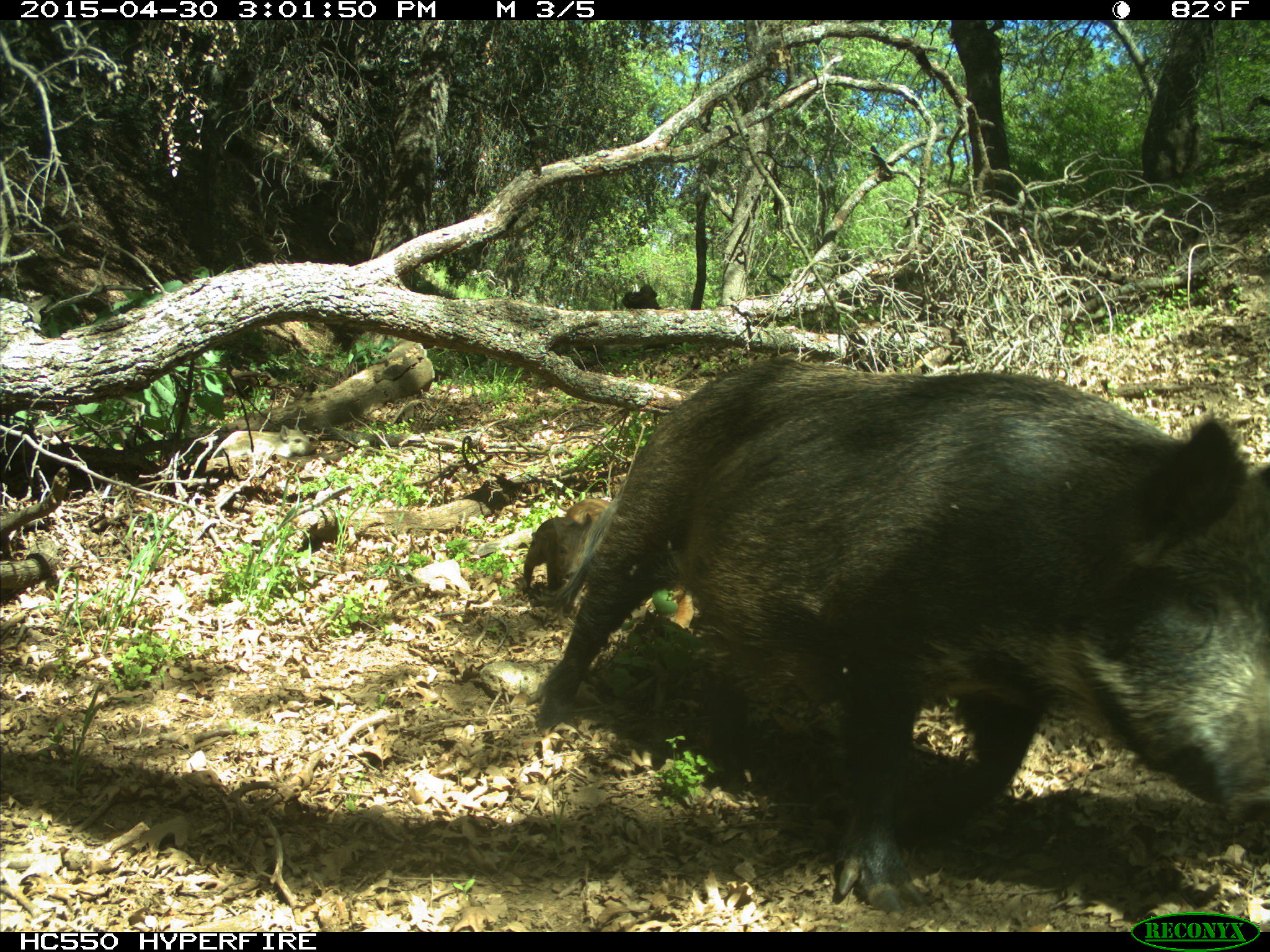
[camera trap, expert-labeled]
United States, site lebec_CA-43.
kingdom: Animalia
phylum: Chordata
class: Mammalia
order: Artiodactyla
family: Suidae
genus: Sus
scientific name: Sus scrofa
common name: wild boar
Sus scrofa (wild boar).